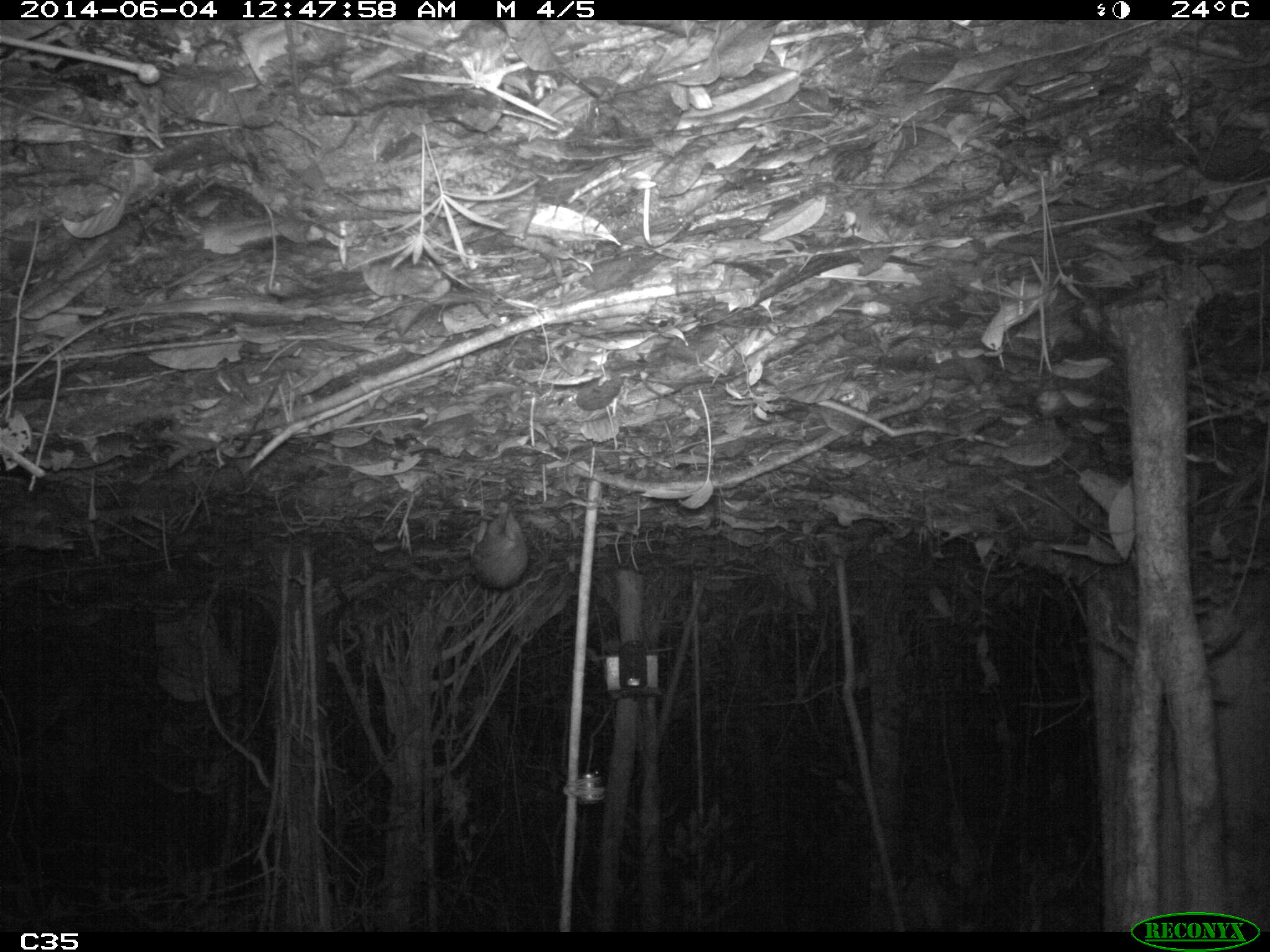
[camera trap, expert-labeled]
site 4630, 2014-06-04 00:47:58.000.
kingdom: Animalia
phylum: Chordata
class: Mammalia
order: Rodentia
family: Cuniculidae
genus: Cuniculus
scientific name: Cuniculus paca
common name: spotted paca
Cuniculus paca (spotted paca), count 1, age adult.